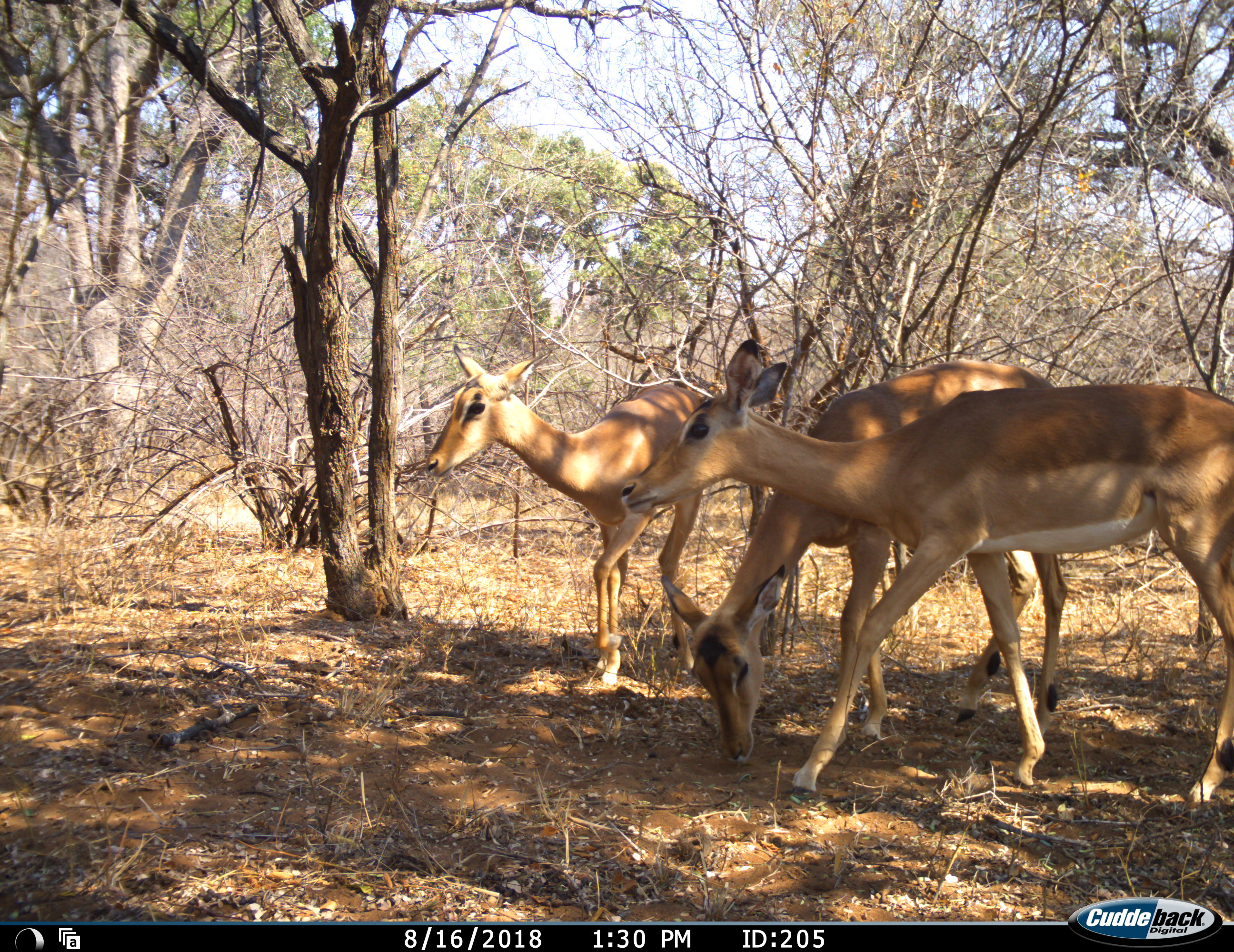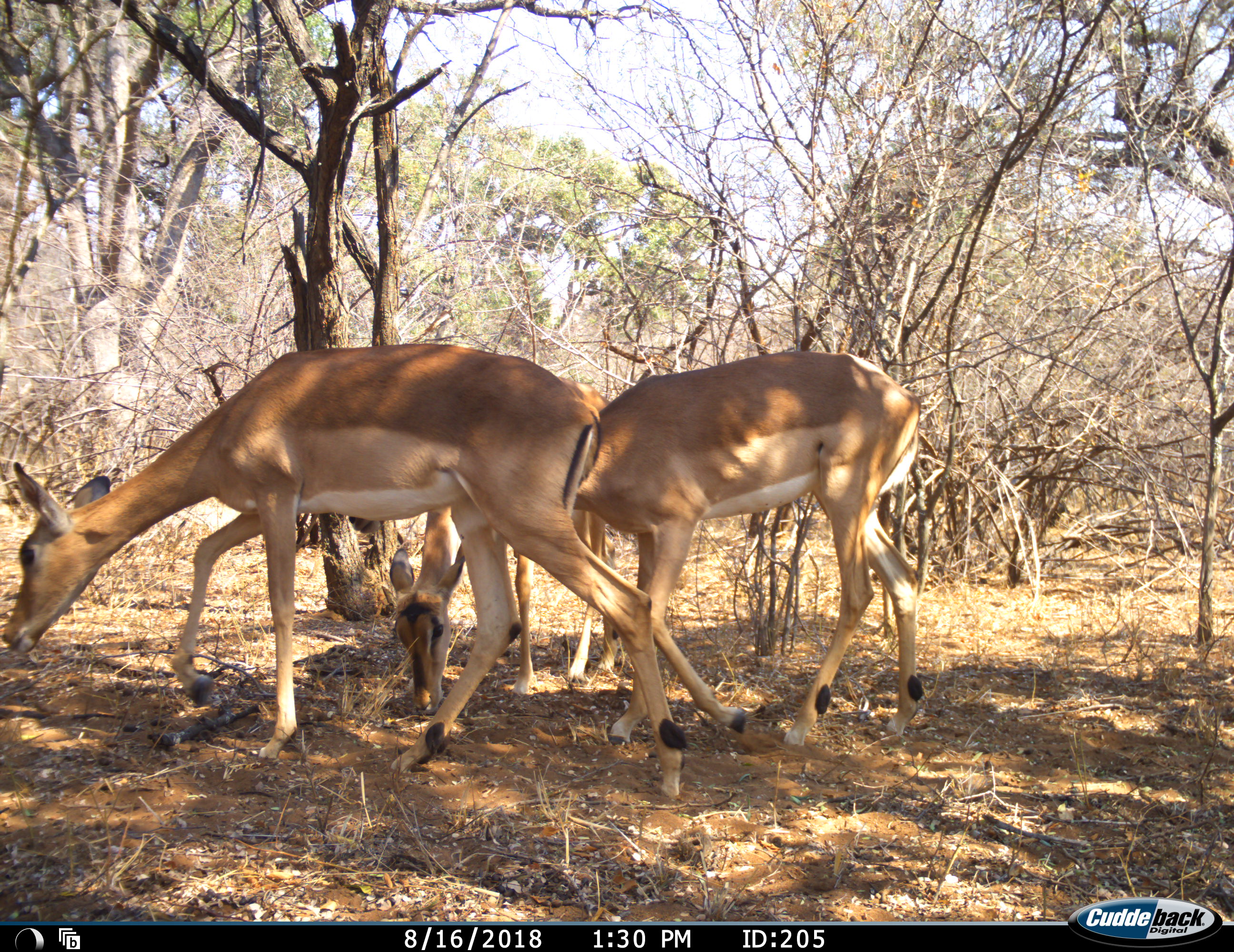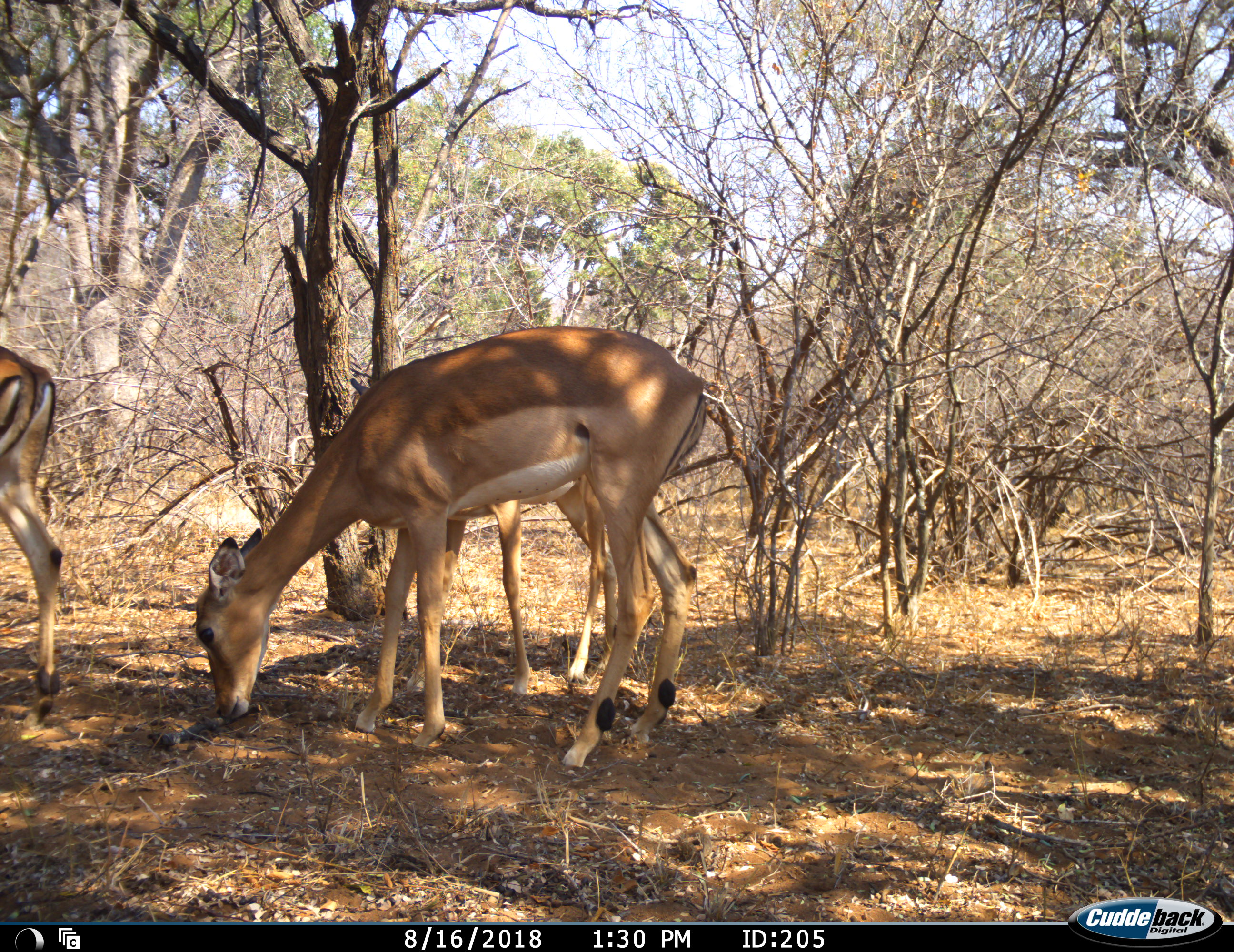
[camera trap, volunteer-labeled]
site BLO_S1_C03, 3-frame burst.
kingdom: Animalia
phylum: Chordata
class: Mammalia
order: Artiodactyla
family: Bovidae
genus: Aepyceros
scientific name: Aepyceros melampus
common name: impala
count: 3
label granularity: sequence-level